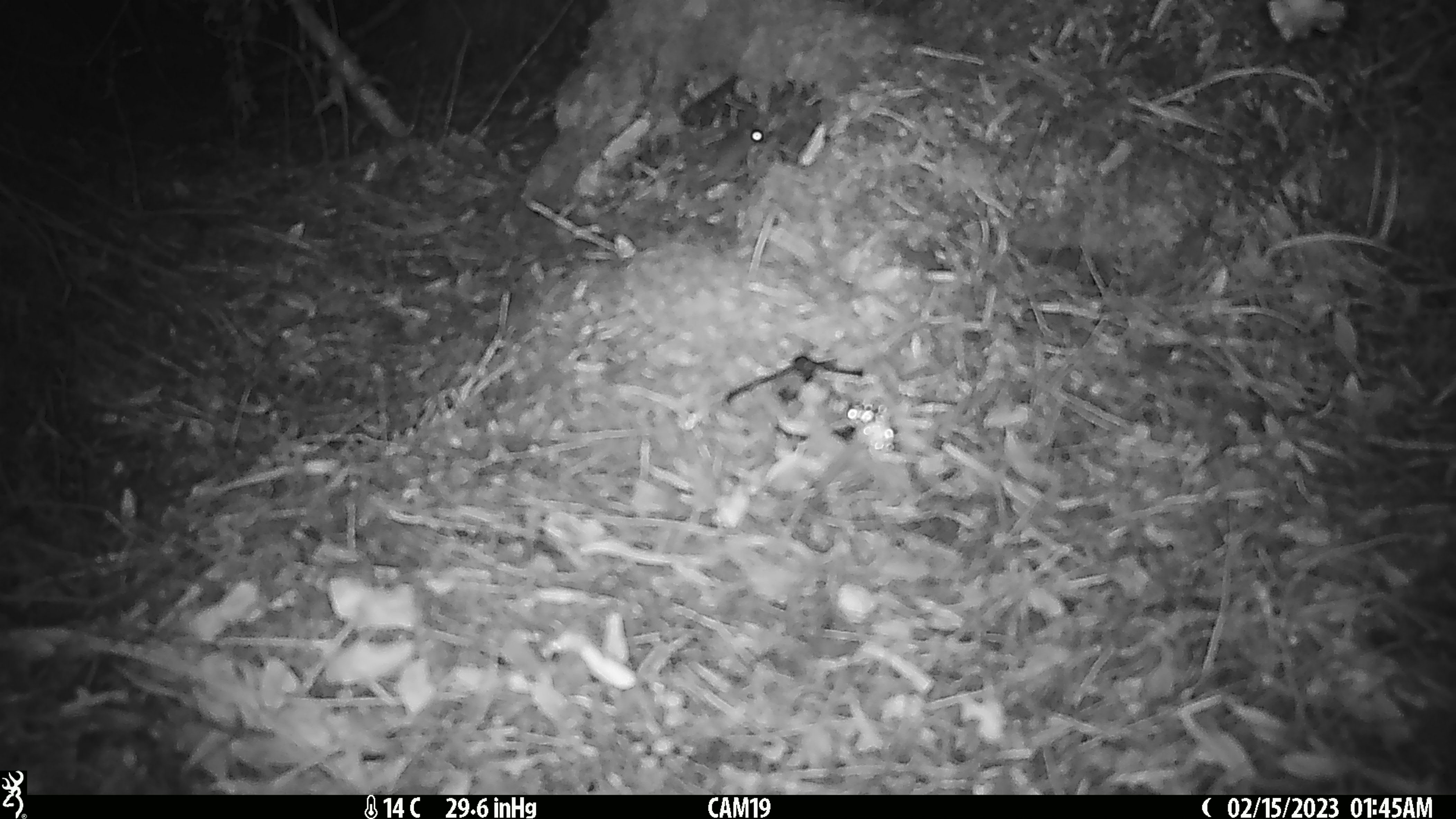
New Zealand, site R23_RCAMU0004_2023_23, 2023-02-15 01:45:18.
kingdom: Animalia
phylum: Chordata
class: Mammalia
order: Rodentia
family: Muridae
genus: Mus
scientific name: Mus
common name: mouse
Mouse (Mus).